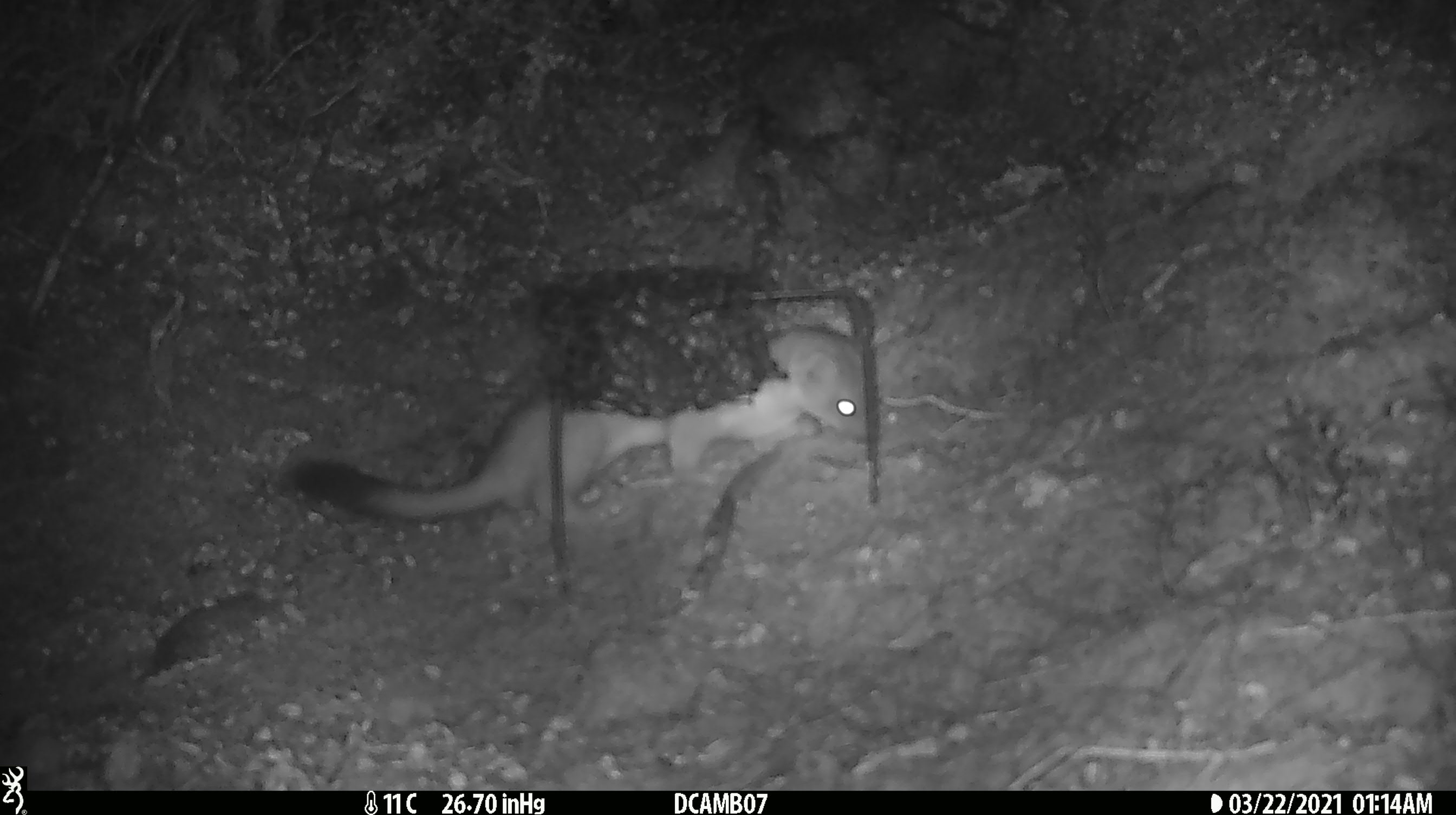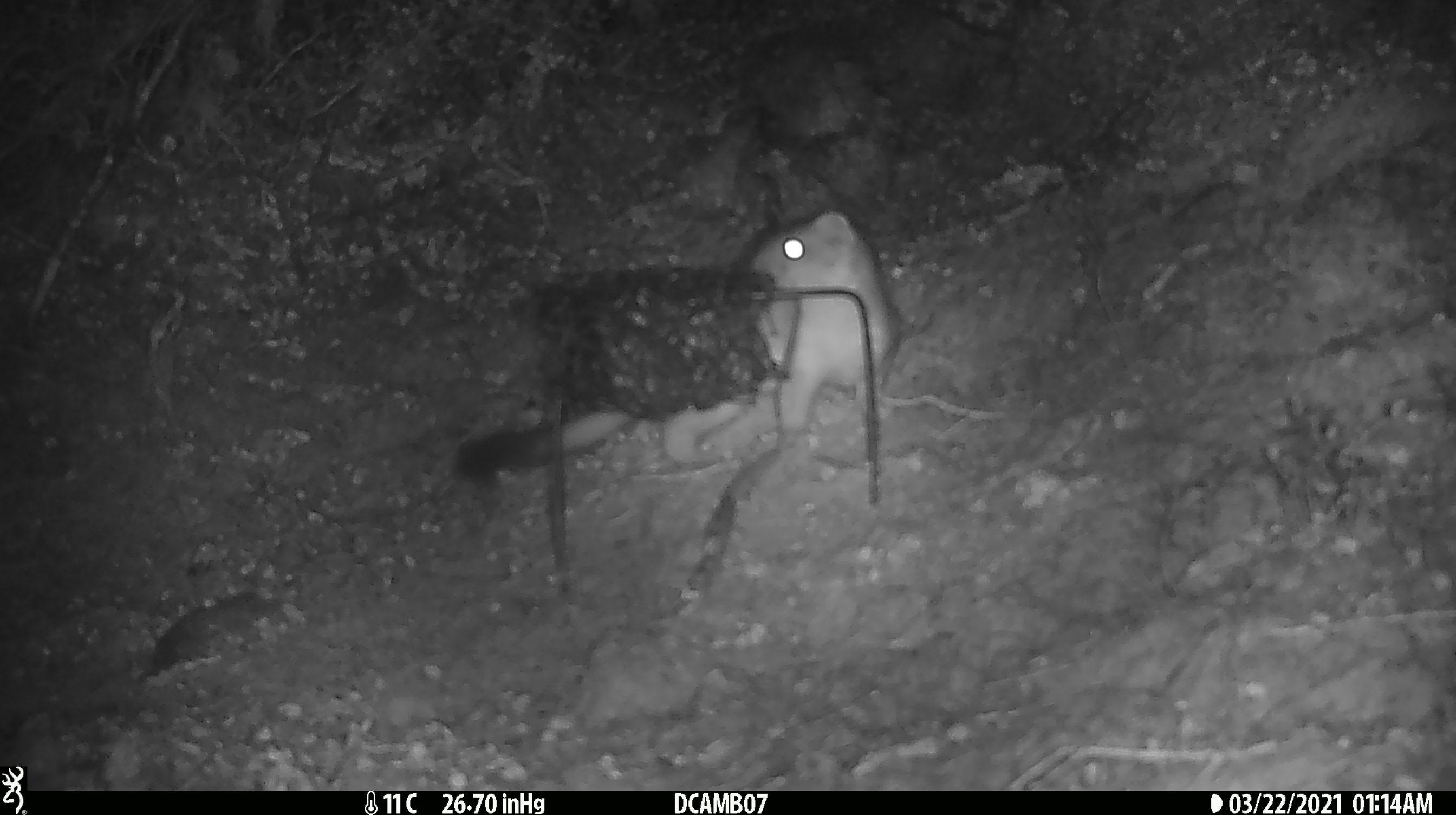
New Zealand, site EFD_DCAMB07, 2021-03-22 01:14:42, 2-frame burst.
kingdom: Animalia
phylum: Chordata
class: Mammalia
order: Carnivora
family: Mustelidae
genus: Mustela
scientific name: Mustela erminea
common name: stoat